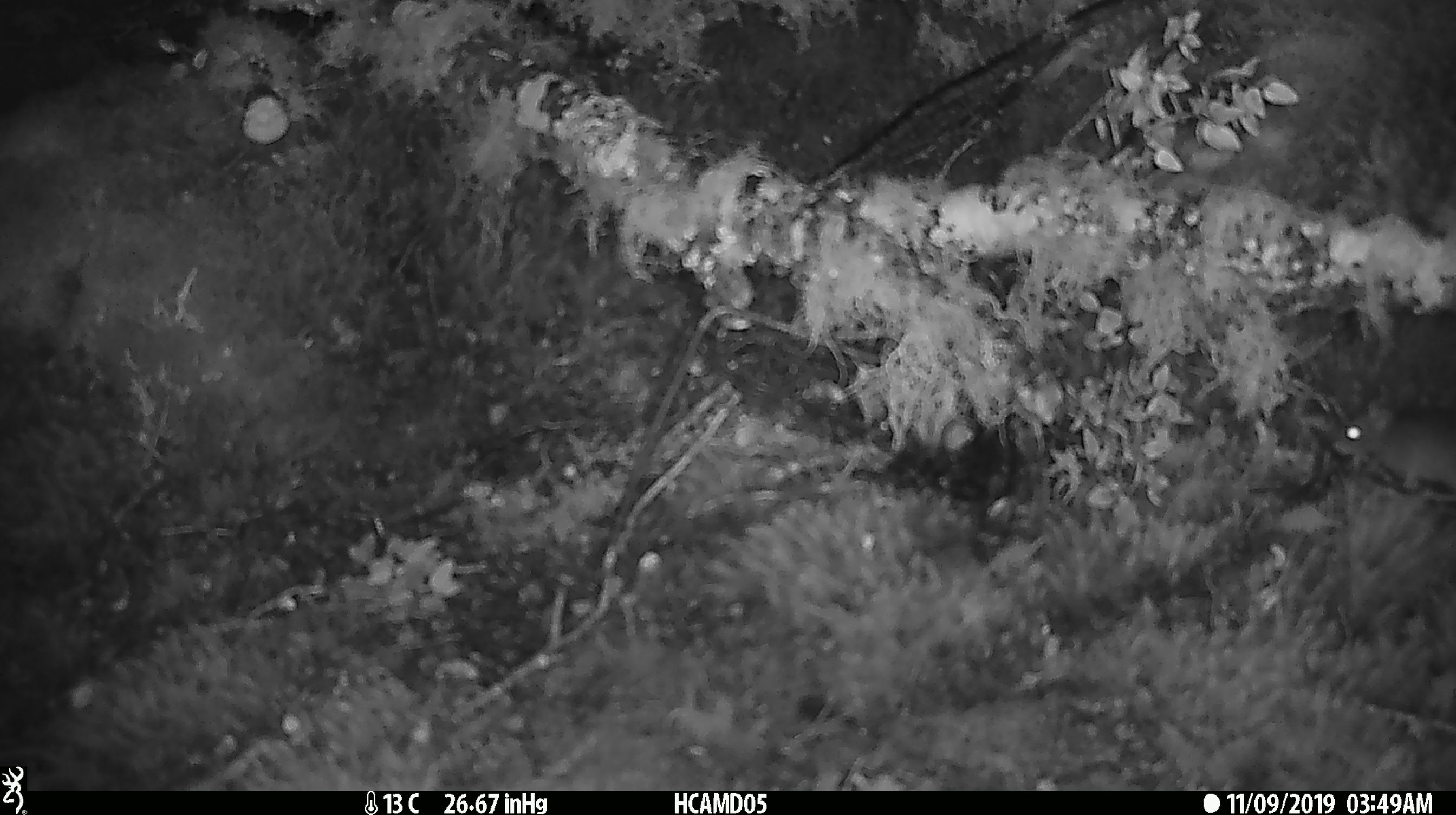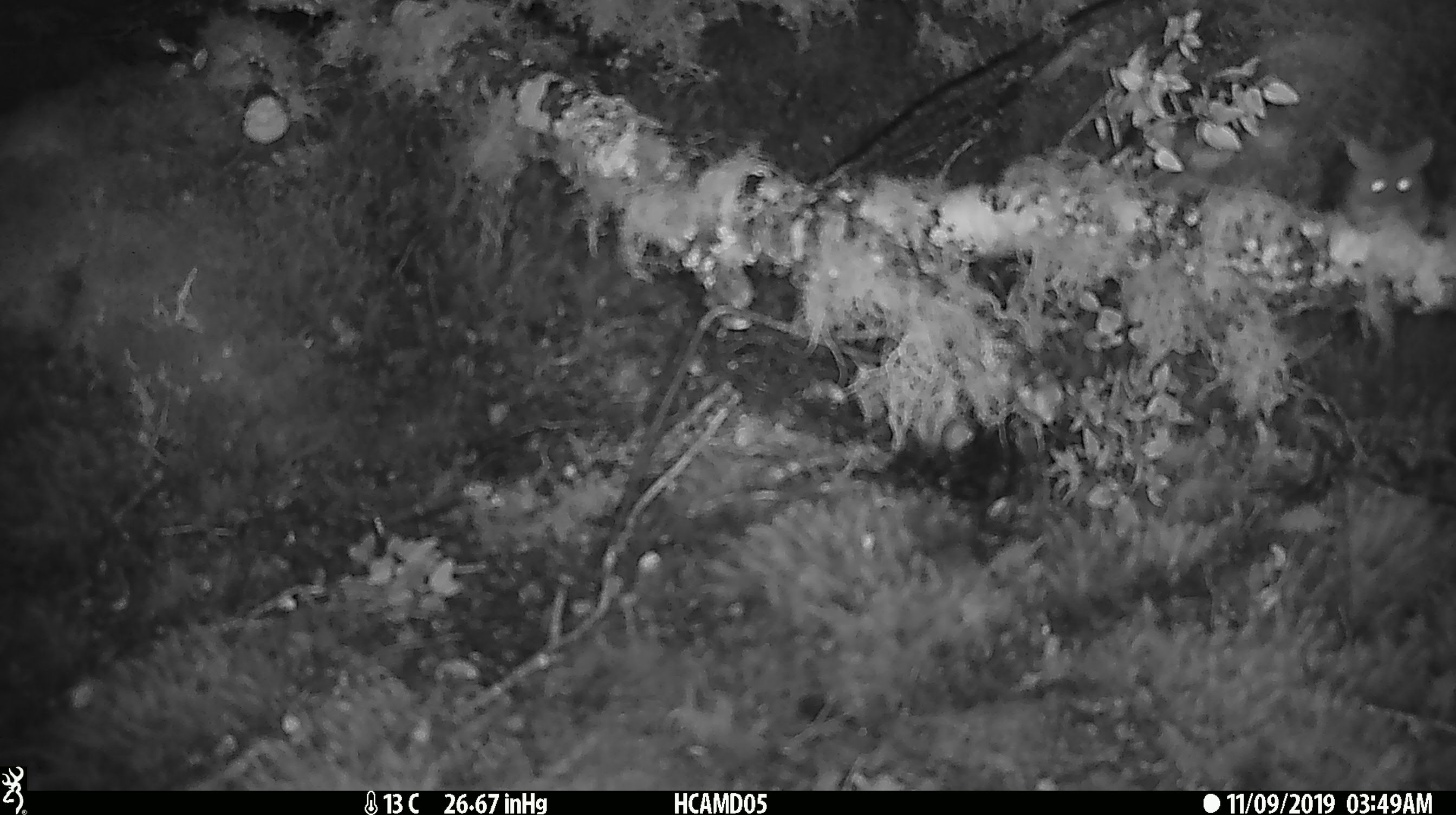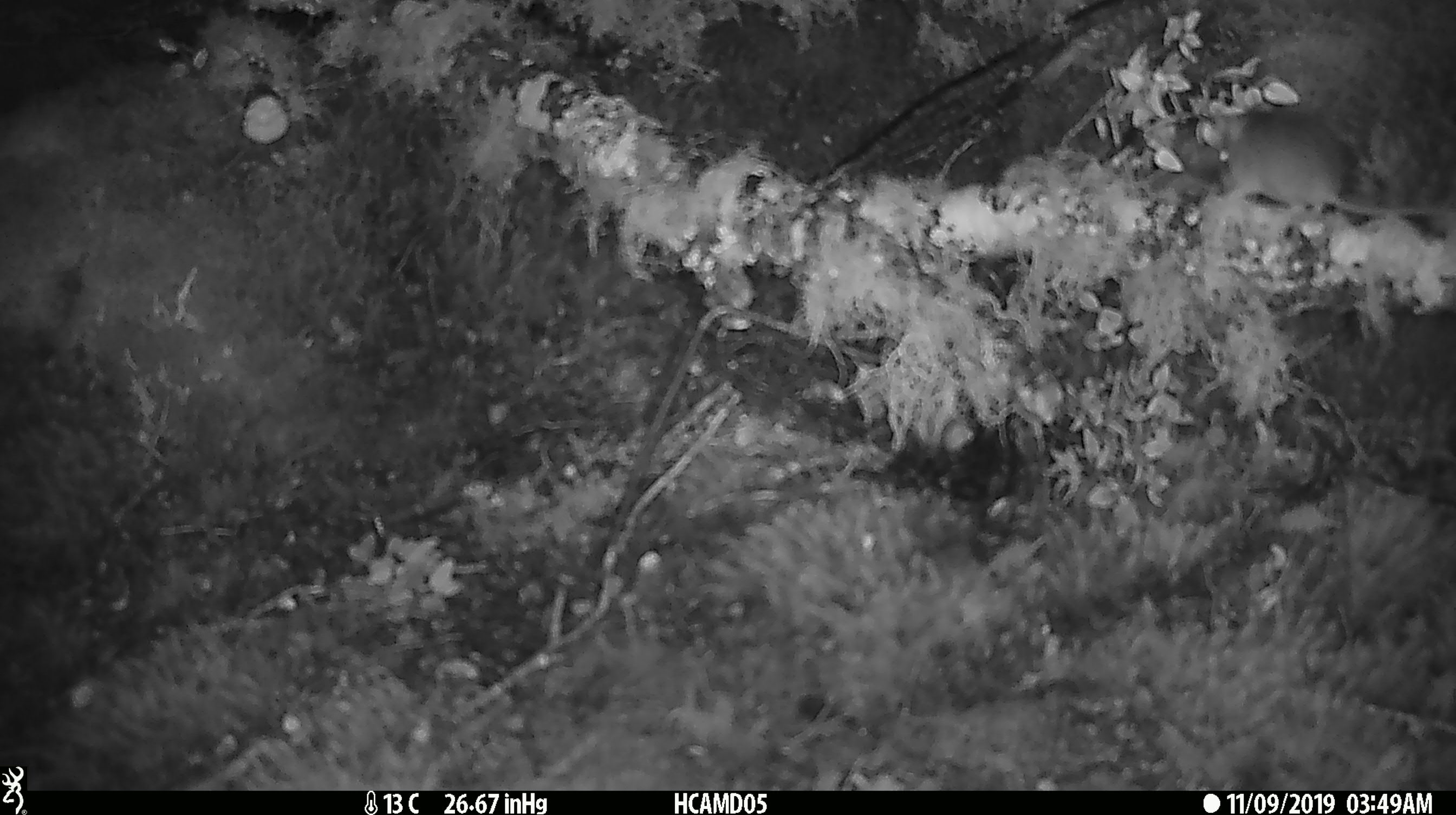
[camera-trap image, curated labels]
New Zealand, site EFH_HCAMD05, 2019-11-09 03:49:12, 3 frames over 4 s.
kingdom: Animalia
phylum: Chordata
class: Mammalia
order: Rodentia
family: Muridae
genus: Mus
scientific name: Mus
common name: mouse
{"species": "mouse (Mus)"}